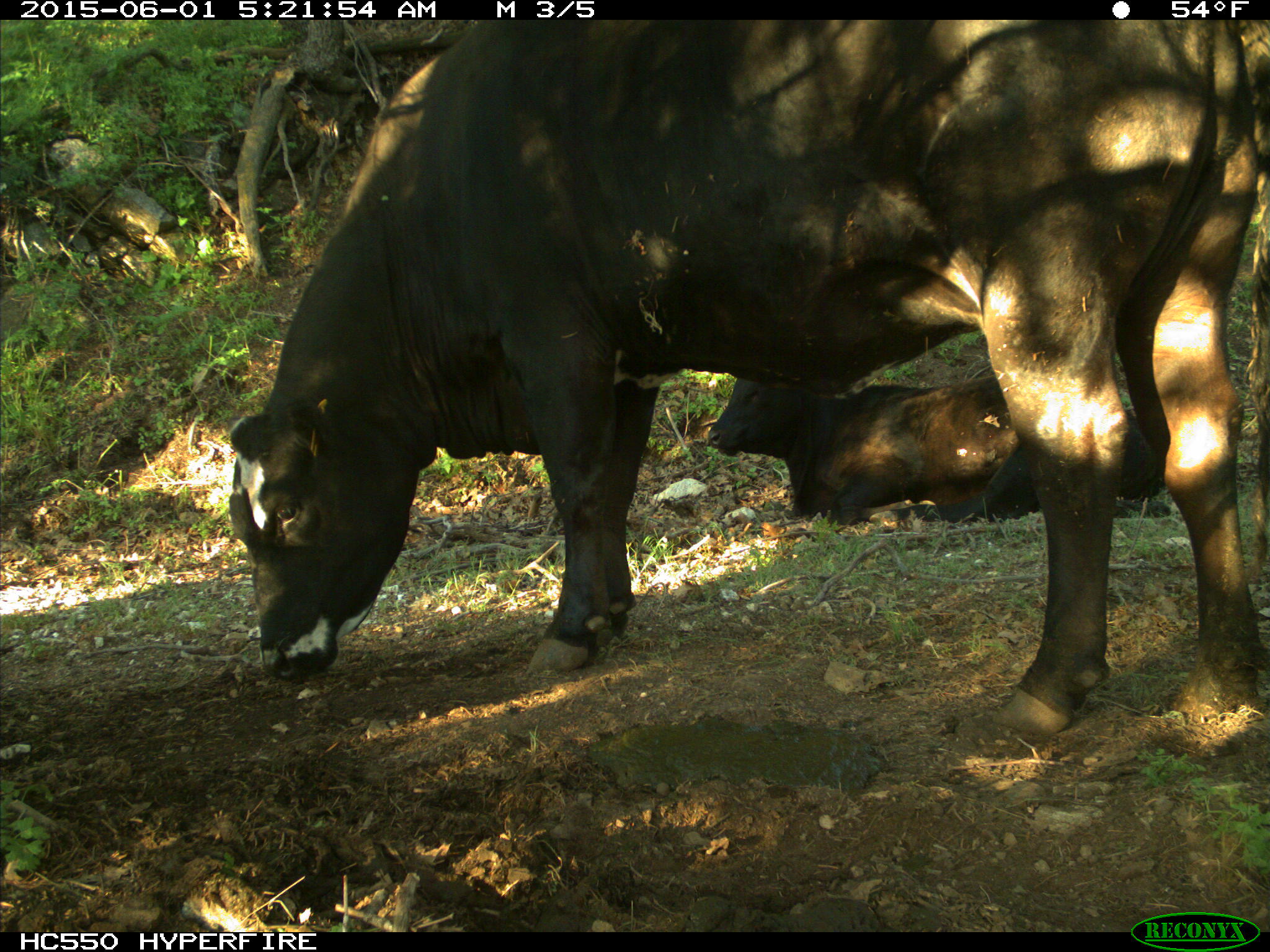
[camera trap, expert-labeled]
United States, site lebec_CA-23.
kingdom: Animalia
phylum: Chordata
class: Mammalia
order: Artiodactyla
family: Bovidae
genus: Bos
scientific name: Bos taurus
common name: domestic cow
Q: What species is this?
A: Bos taurus (domestic cow).